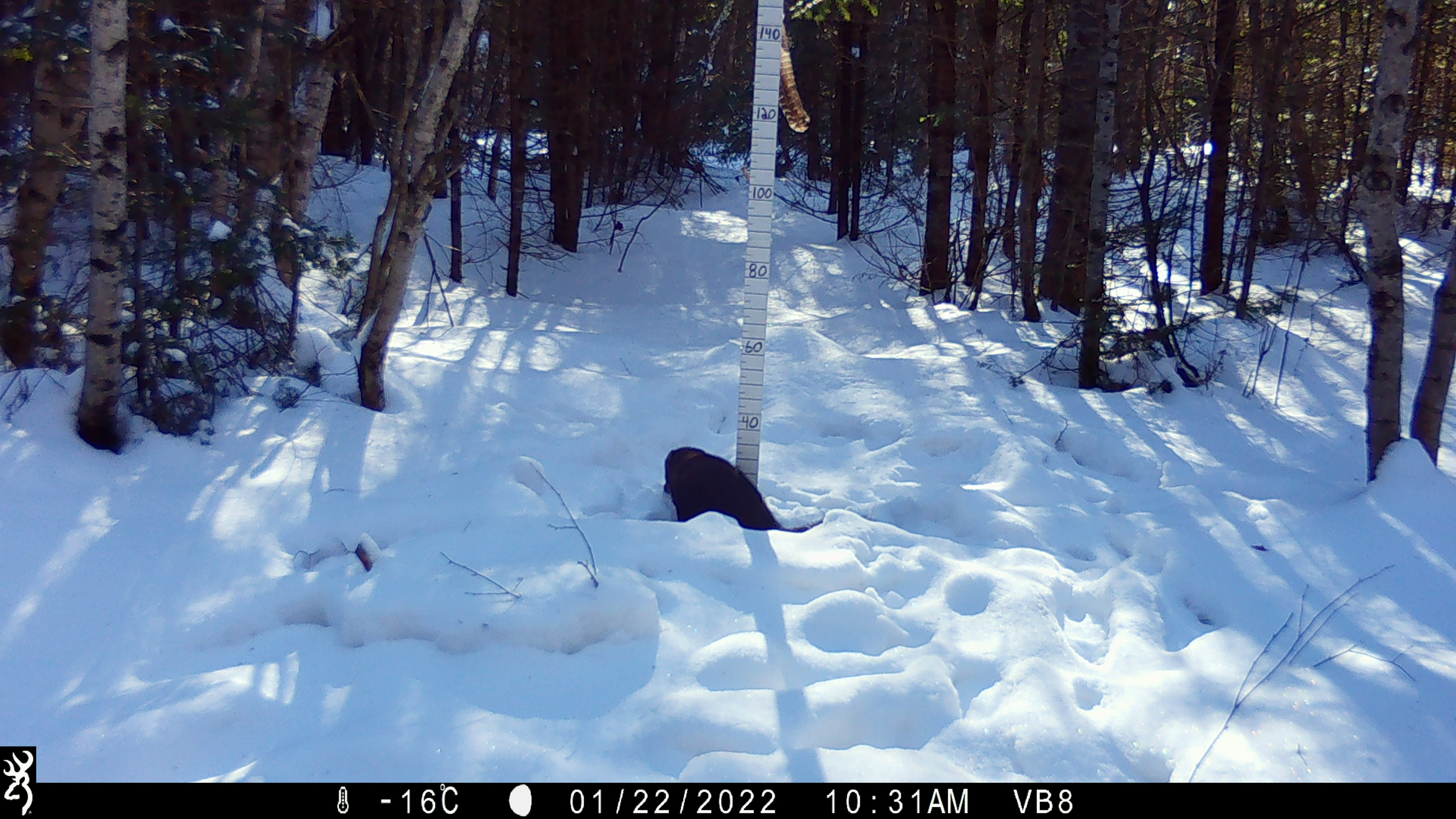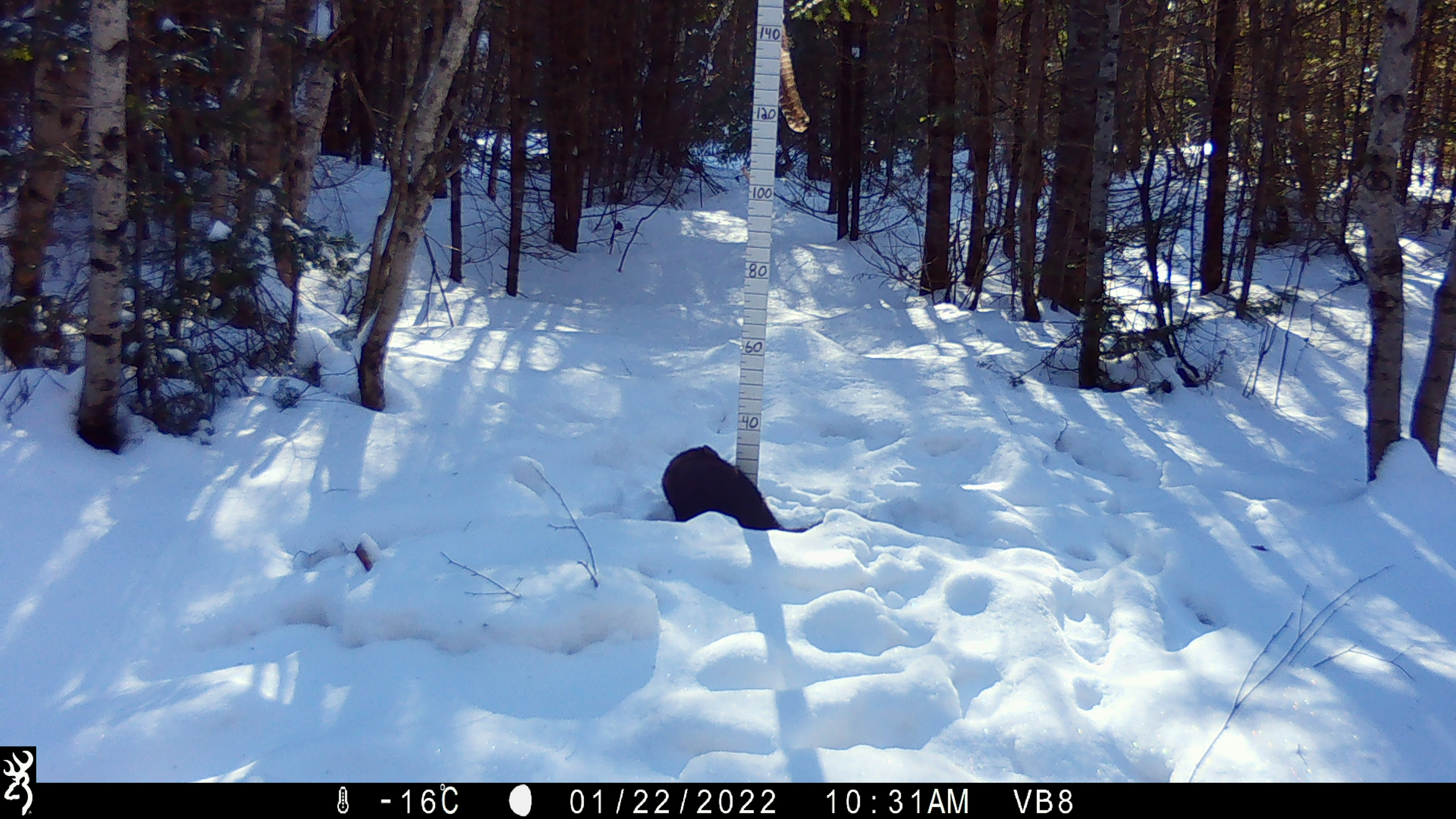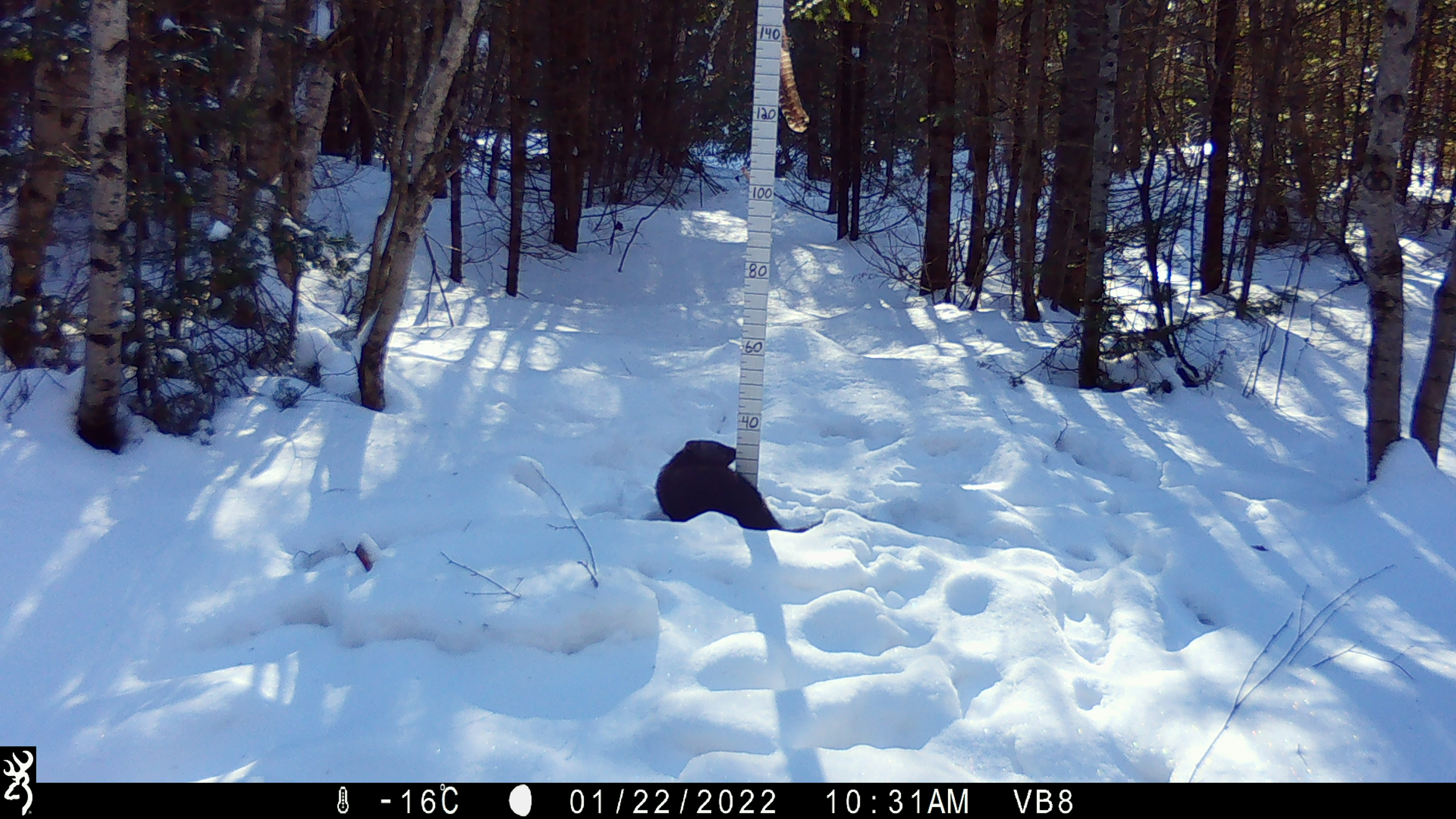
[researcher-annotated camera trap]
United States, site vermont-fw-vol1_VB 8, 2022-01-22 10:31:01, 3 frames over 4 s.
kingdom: Animalia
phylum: Chordata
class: Mammalia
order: Carnivora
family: Mustelidae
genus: Pekania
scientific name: Pekania pennanti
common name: fisher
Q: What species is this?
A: Fisher (Pekania pennanti).